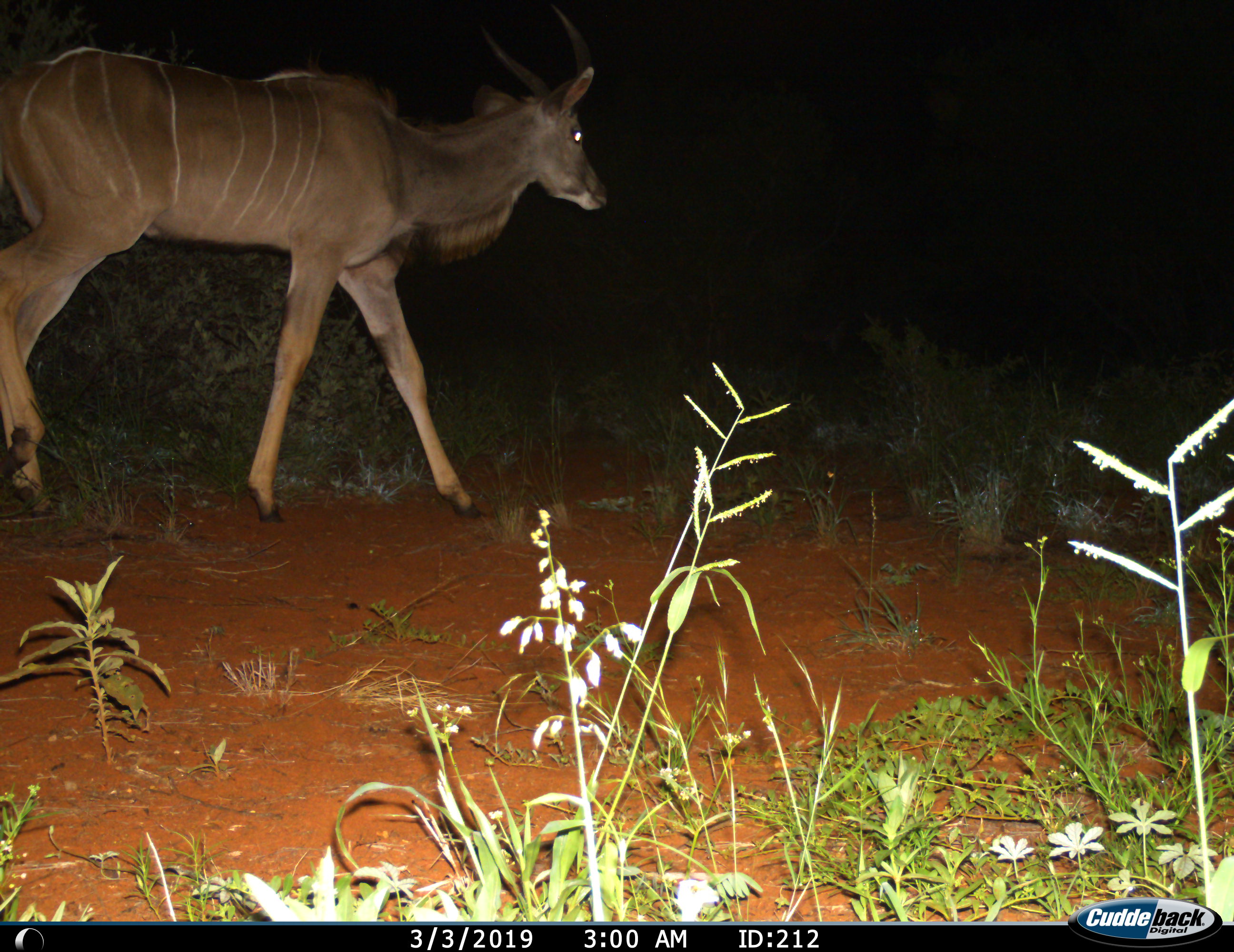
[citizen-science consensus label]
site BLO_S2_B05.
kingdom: Animalia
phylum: Chordata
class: Mammalia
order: Artiodactyla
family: Bovidae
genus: Tragelaphus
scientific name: Tragelaphus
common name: kudu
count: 1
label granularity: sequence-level